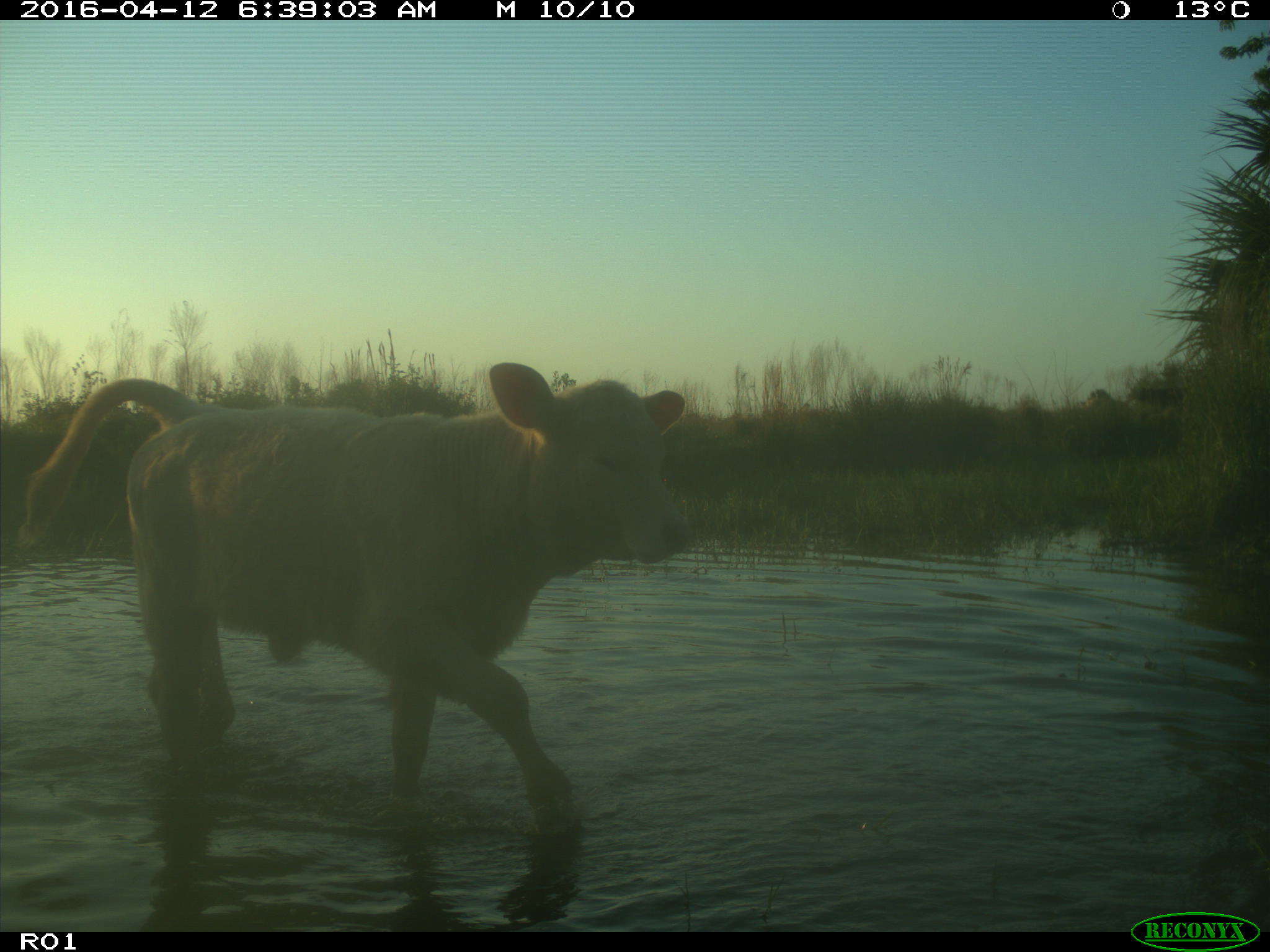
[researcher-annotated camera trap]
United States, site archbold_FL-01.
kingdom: Animalia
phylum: Chordata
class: Mammalia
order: Artiodactyla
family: Bovidae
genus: Bos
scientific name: Bos taurus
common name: domestic cow